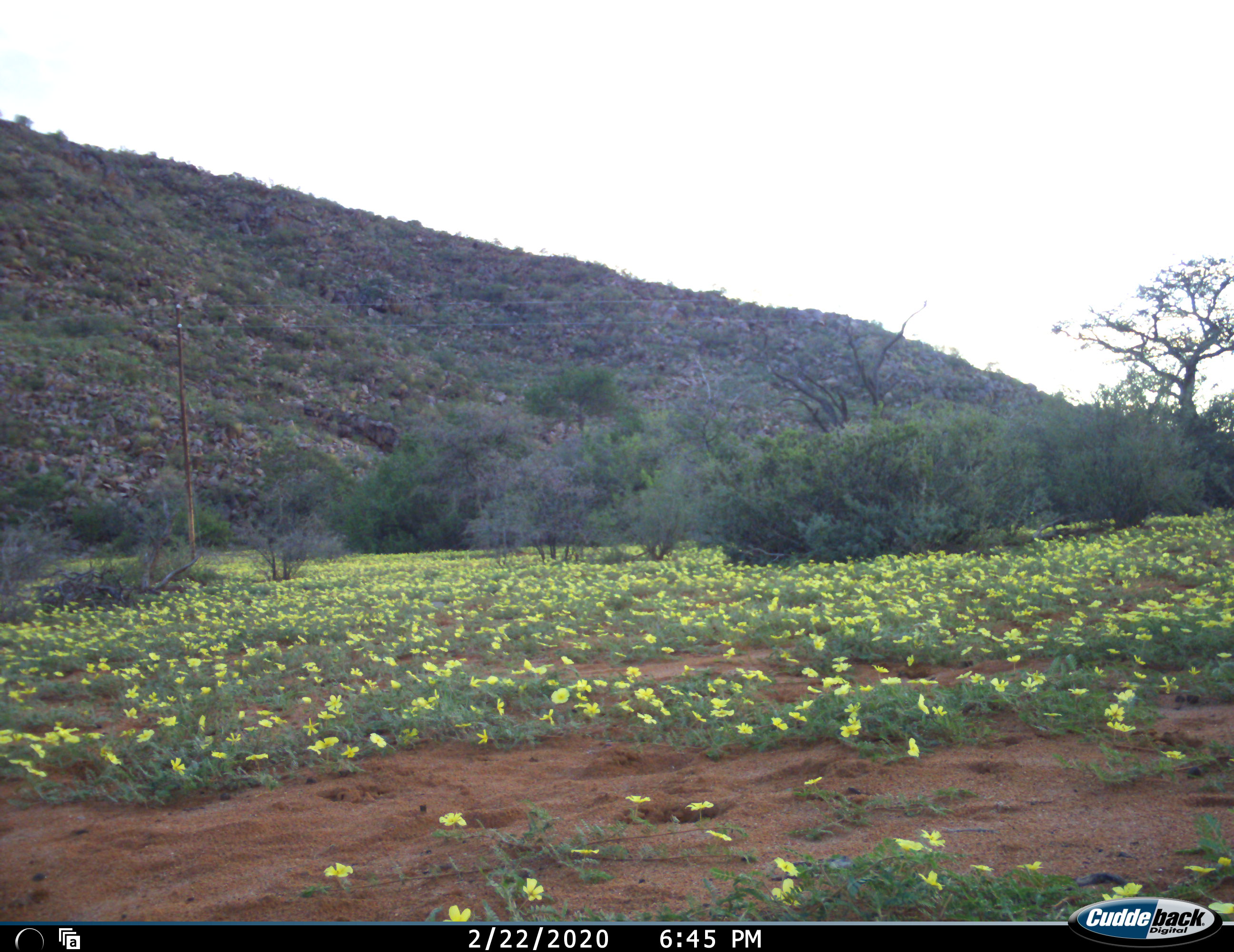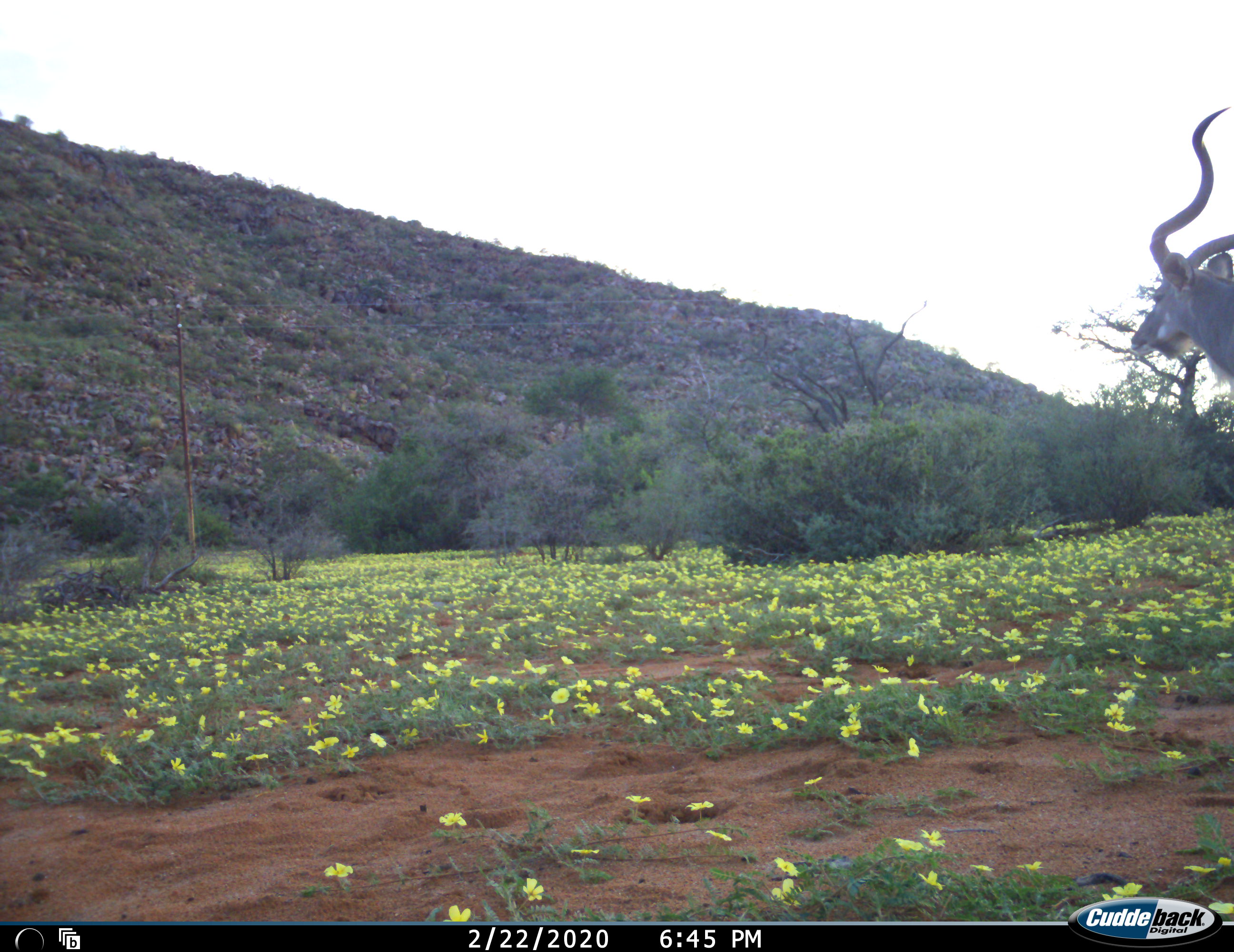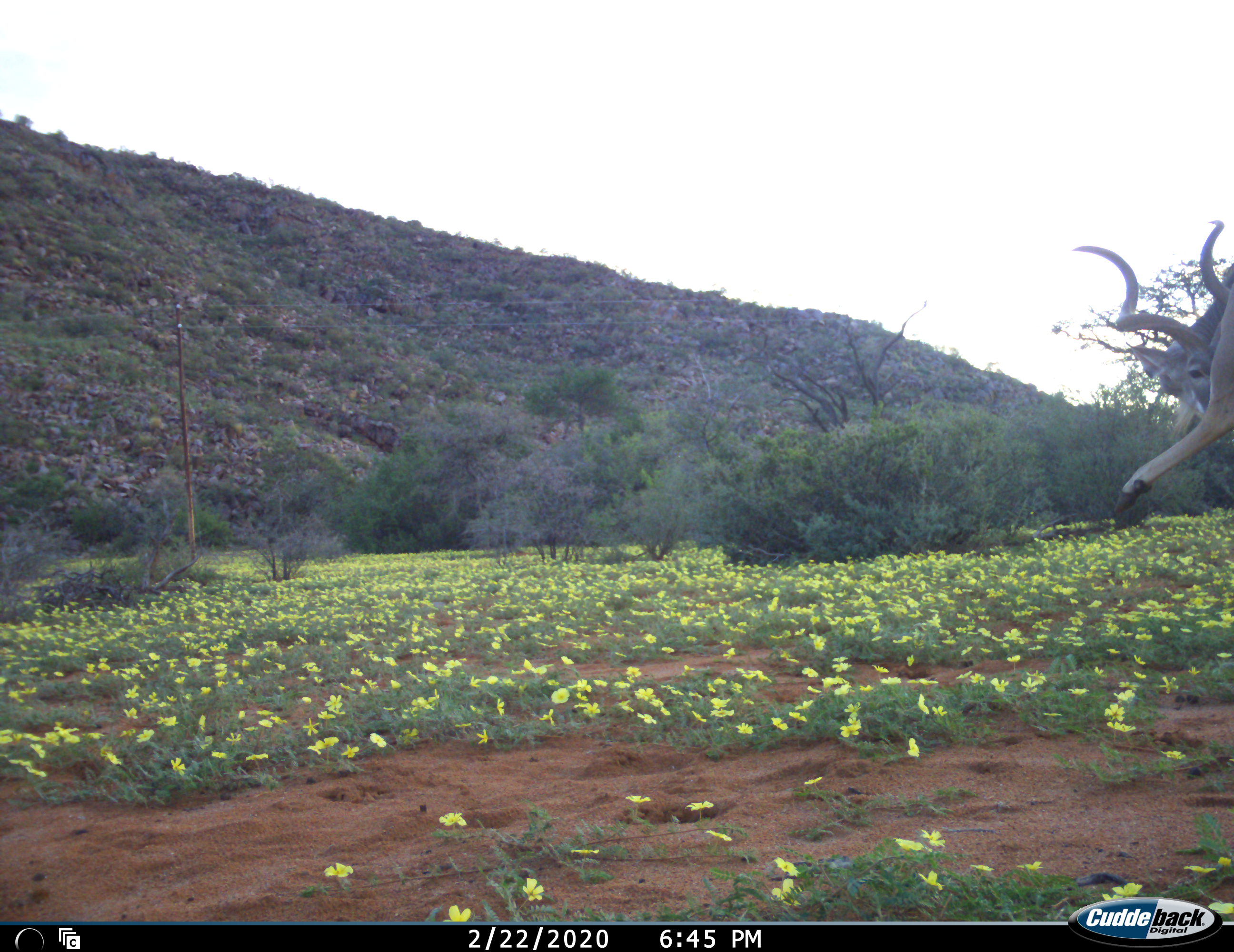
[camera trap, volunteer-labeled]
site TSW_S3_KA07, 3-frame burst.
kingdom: Animalia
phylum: Chordata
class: Mammalia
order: Artiodactyla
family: Bovidae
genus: Tragelaphus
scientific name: Tragelaphus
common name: kudu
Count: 1.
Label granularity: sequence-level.